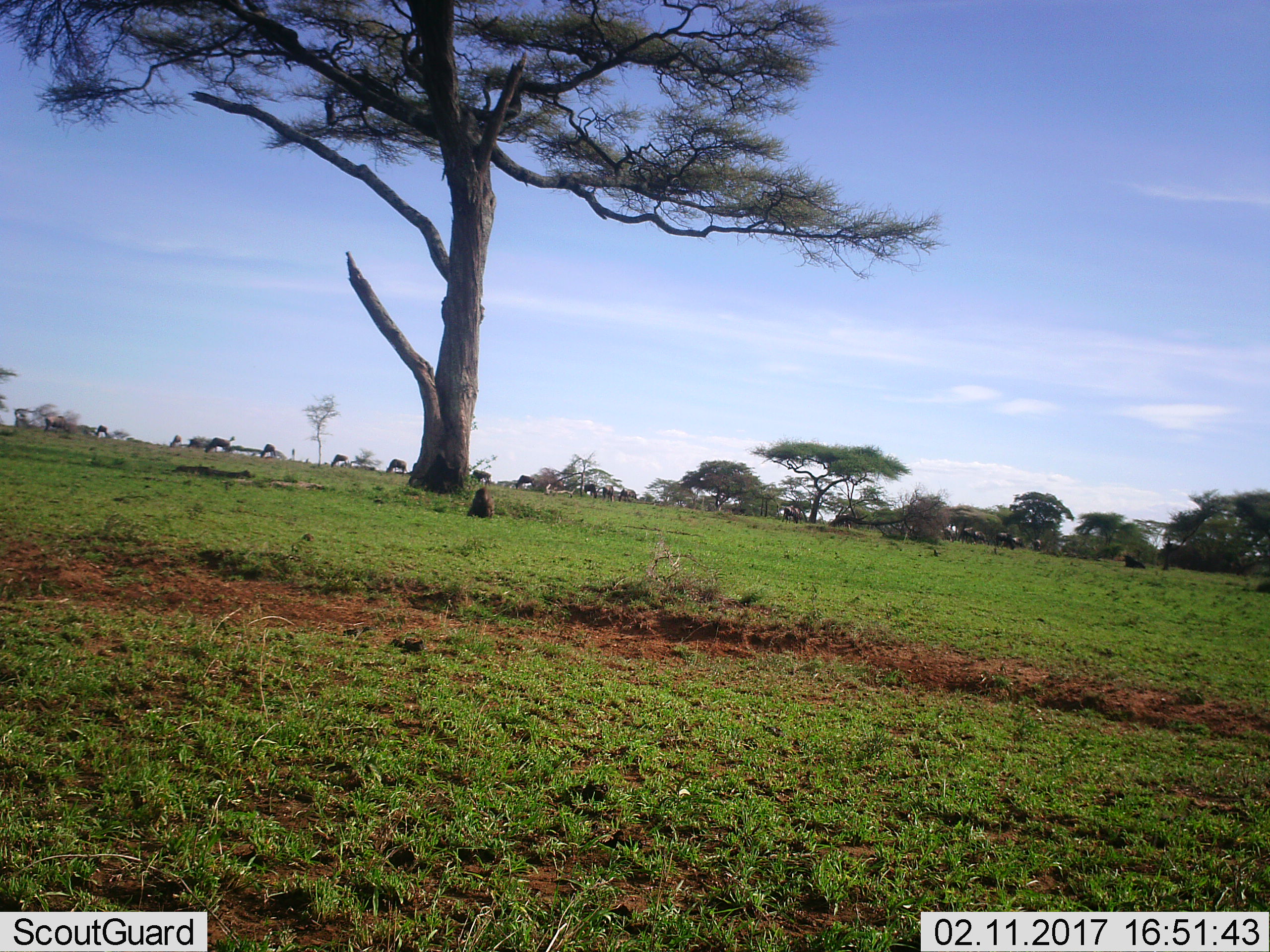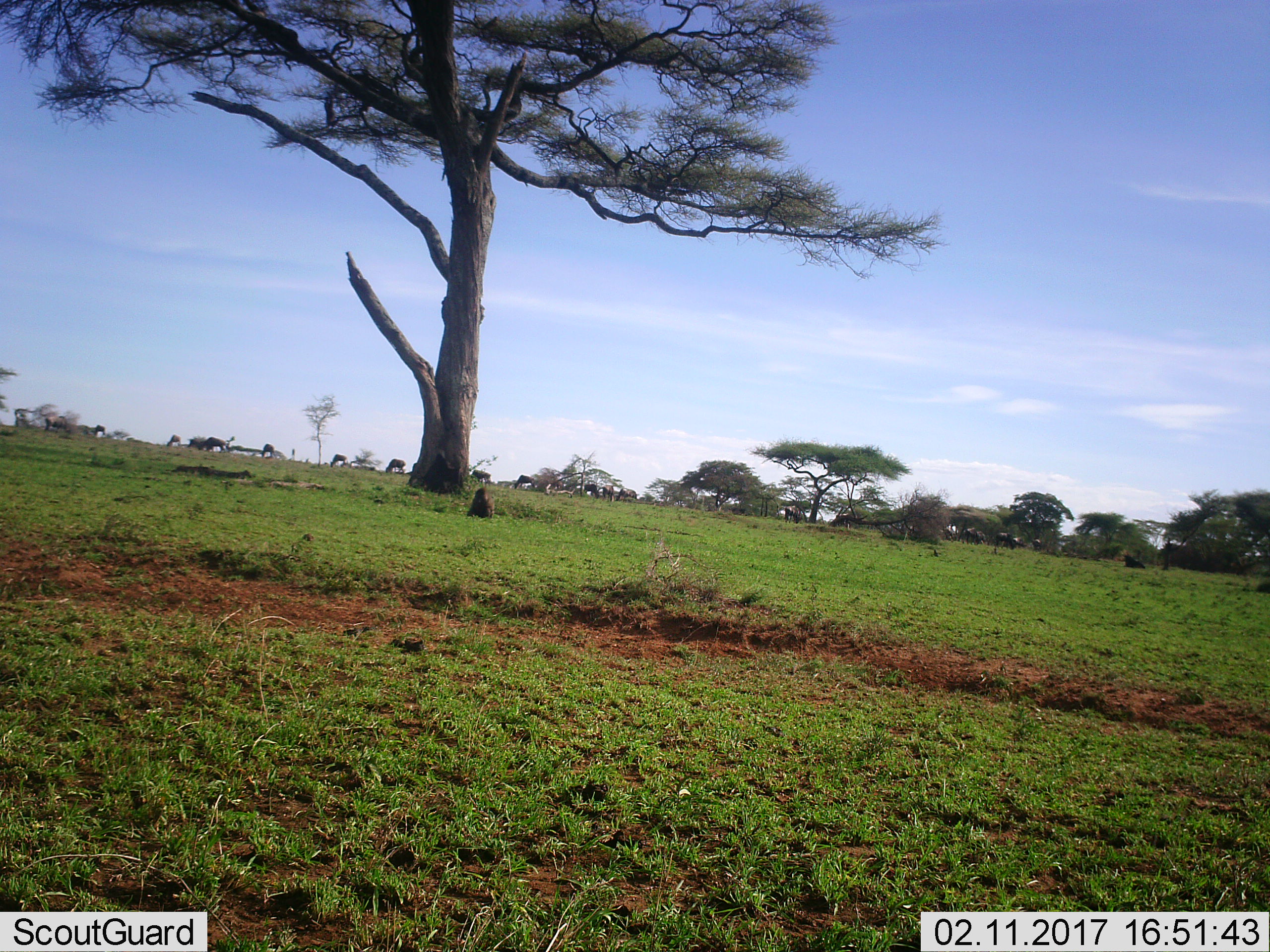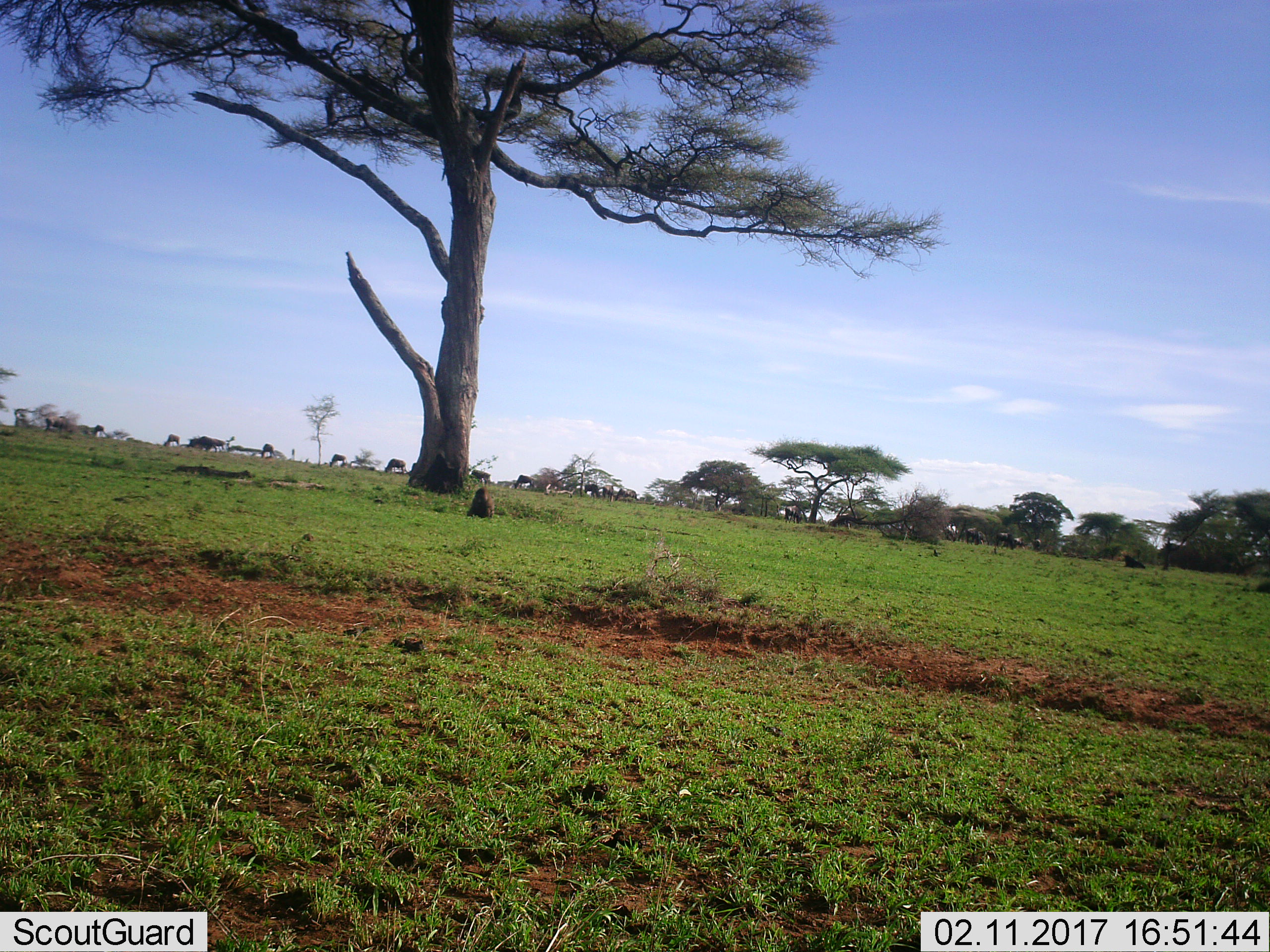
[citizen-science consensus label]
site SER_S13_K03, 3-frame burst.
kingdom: Animalia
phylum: Chordata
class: Mammalia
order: Artiodactyla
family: Bovidae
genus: Connochaetes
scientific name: Connochaetes taurinus taurinus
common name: blue wildebeest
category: wildebeestblue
Wildebeestblue (blue wildebeest) (Connochaetes taurinus taurinus), count 11-50. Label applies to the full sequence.